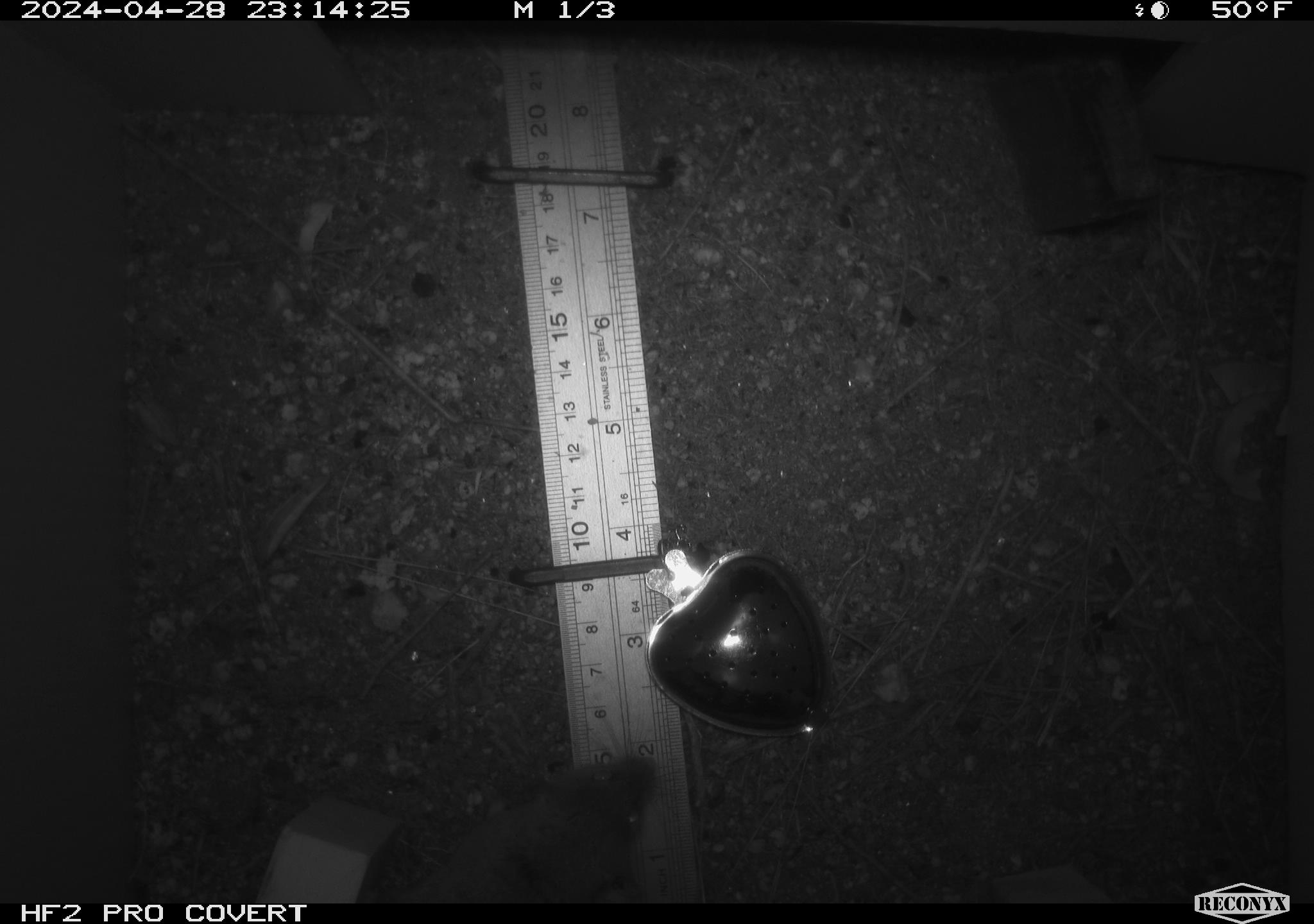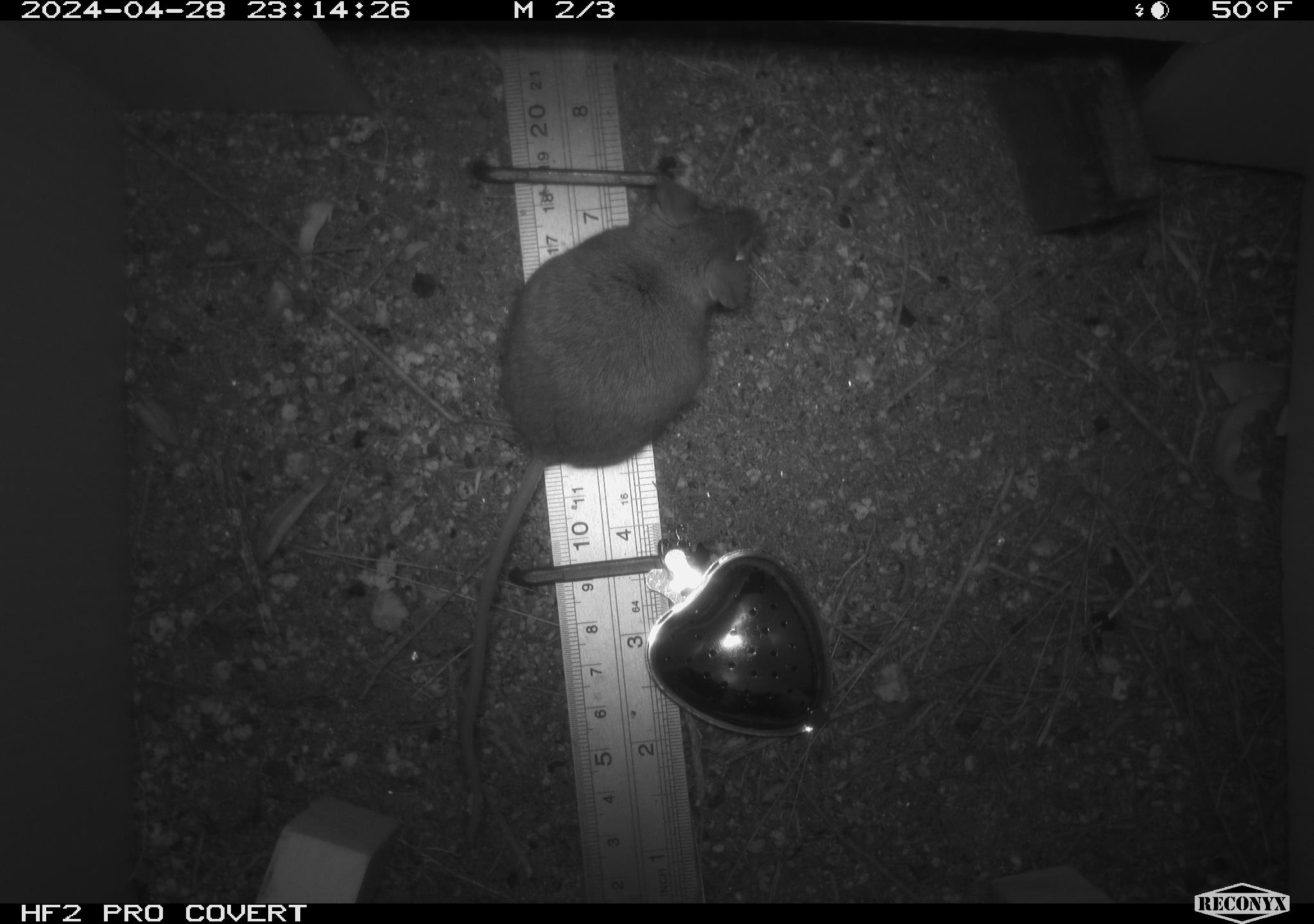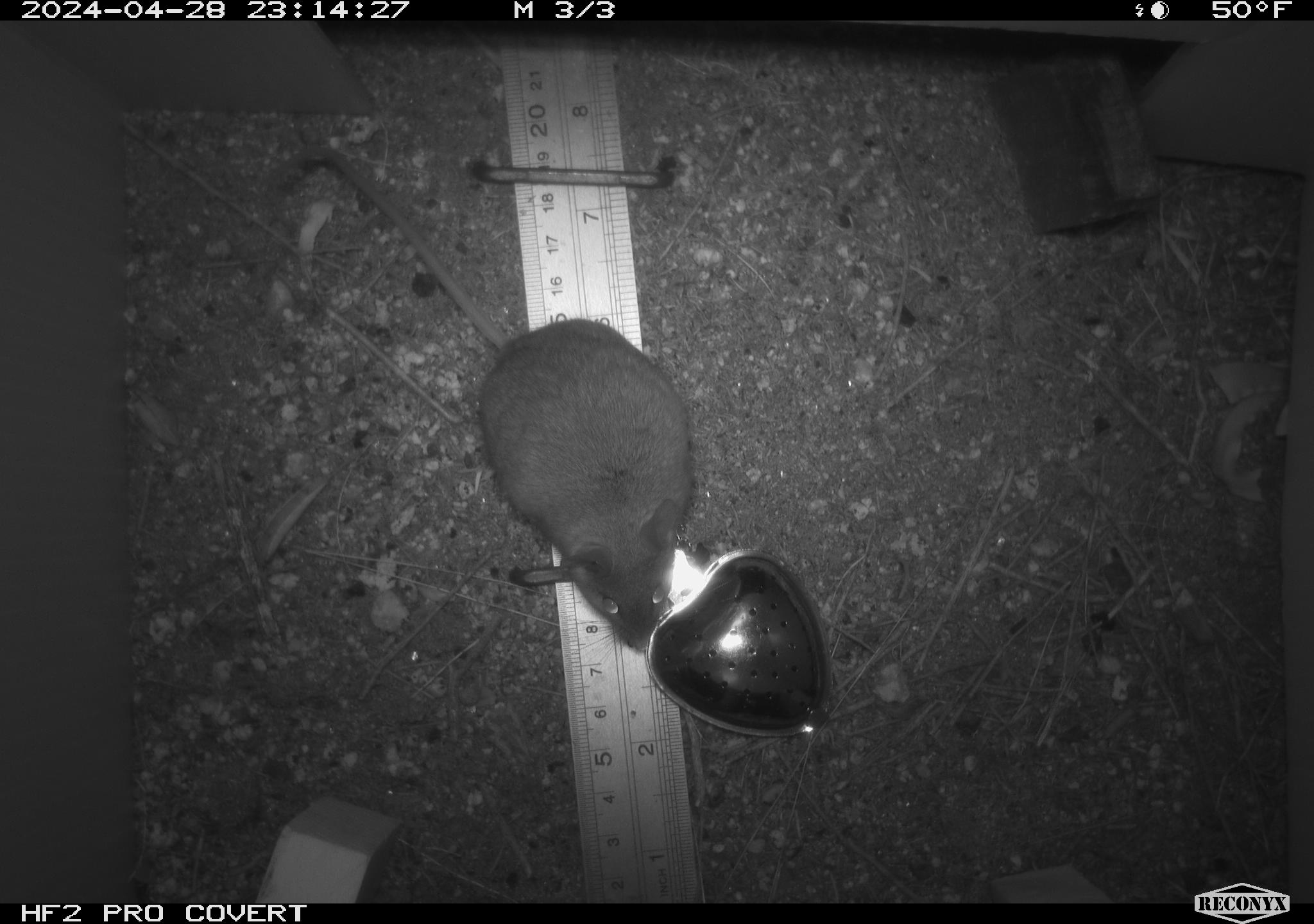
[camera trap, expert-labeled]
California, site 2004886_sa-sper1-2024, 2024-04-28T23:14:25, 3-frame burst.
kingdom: Animalia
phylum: Chordata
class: Mammalia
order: Rodentia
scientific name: Rodentia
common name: mouse species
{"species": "mouse species (Rodentia)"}